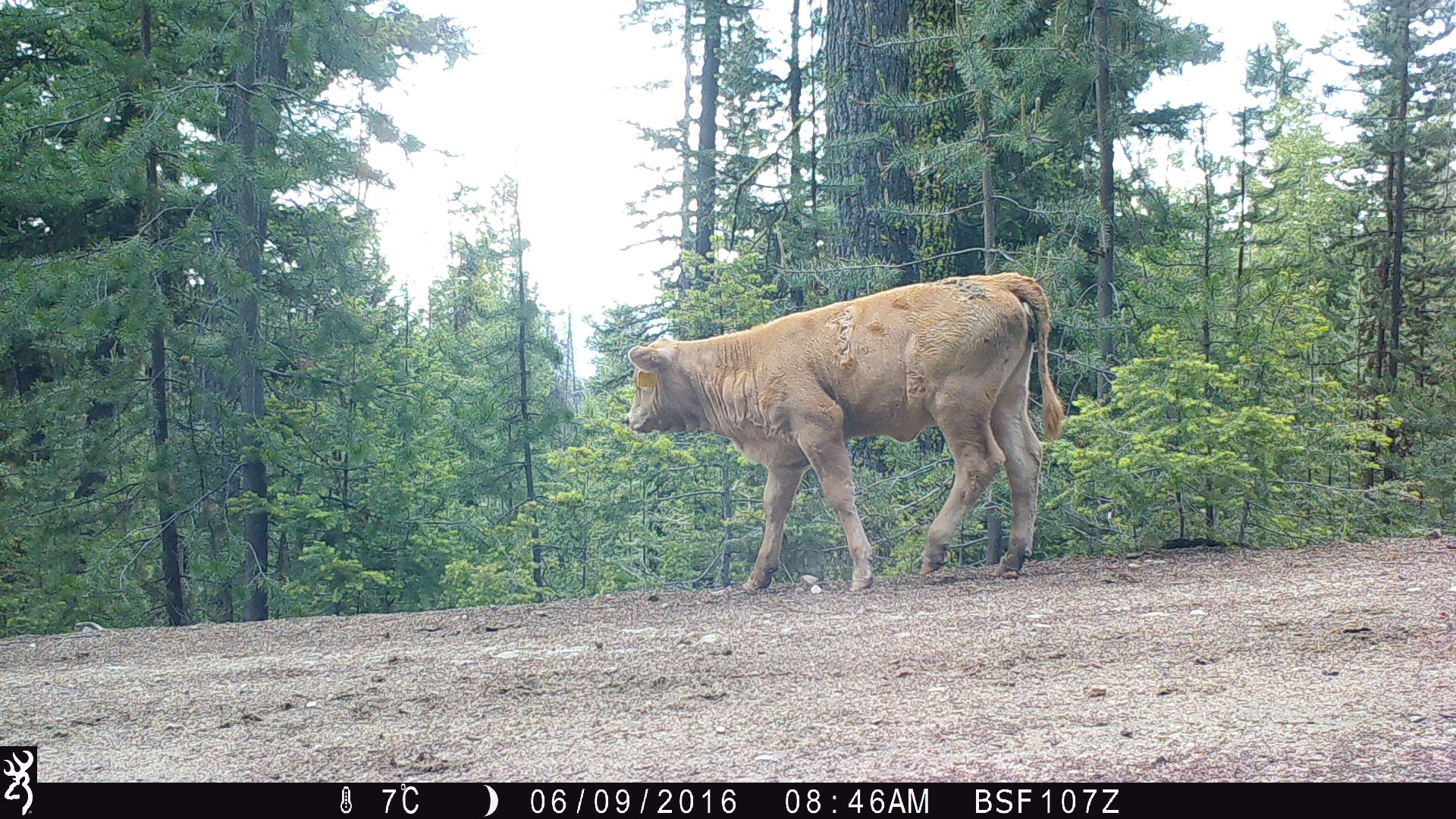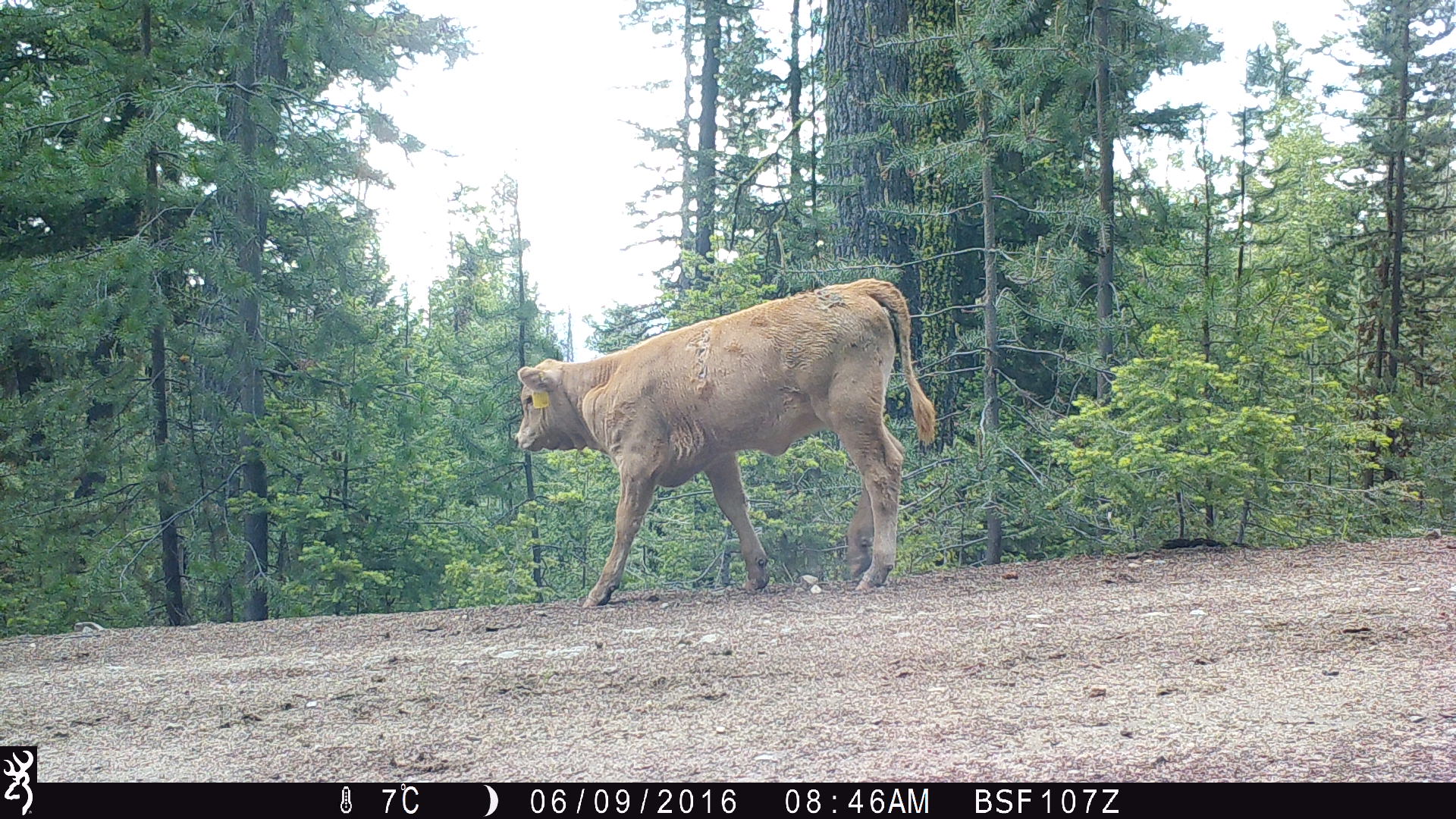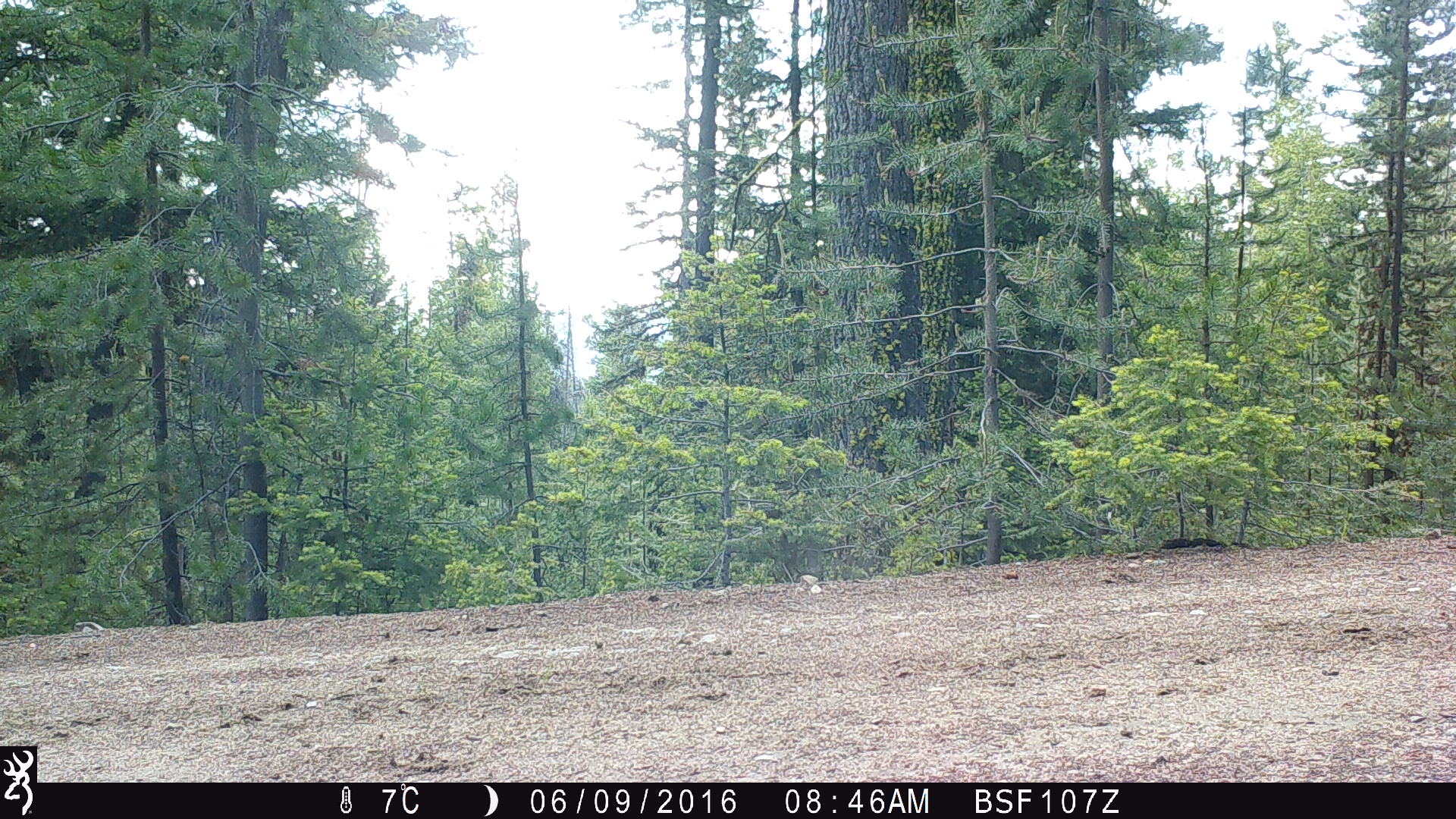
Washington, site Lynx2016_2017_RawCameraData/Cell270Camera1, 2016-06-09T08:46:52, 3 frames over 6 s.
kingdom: Animalia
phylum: Chordata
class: Mammalia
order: Artiodactyla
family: Bovidae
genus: Bos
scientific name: Bos taurus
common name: domestic cattle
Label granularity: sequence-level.